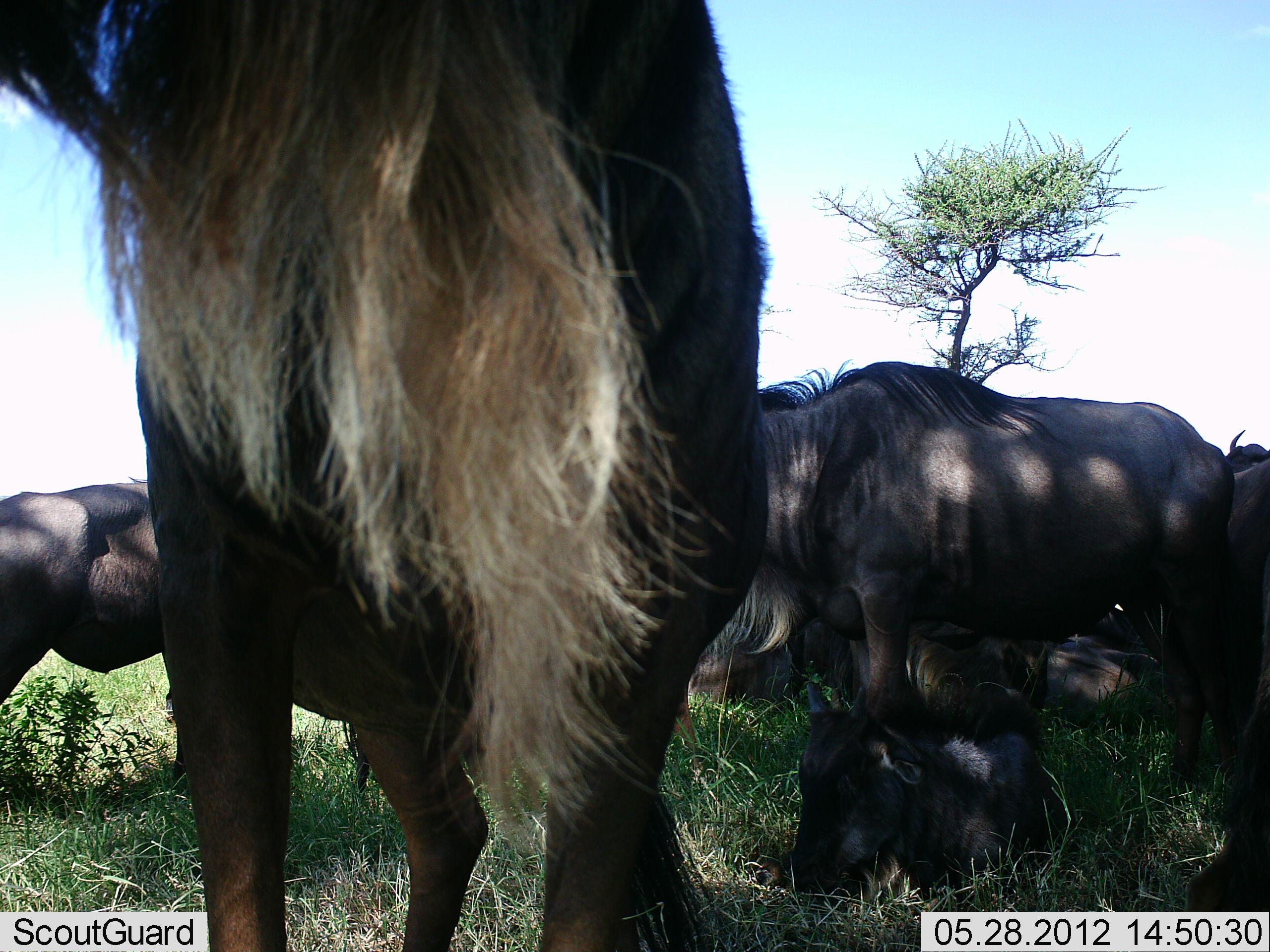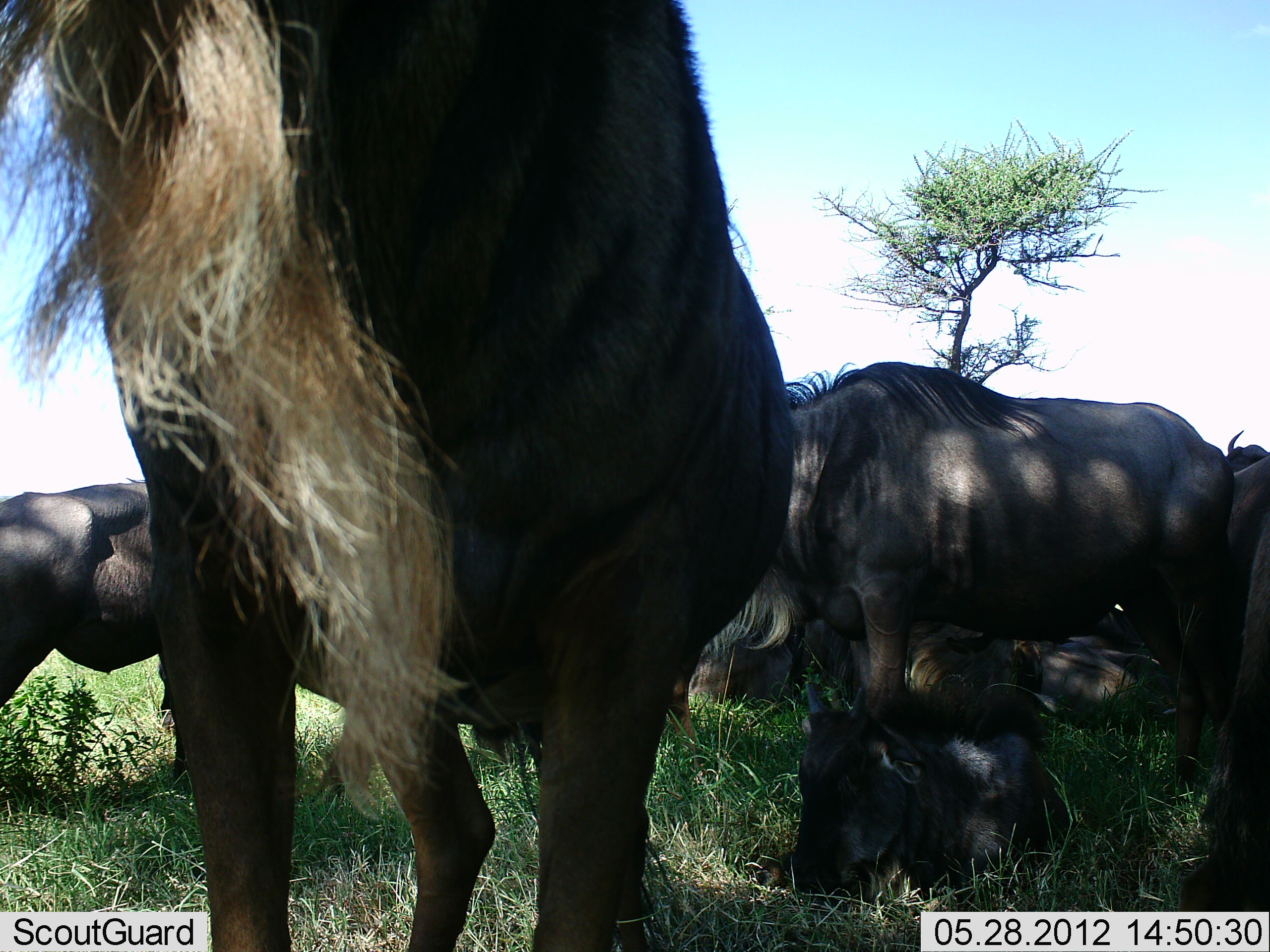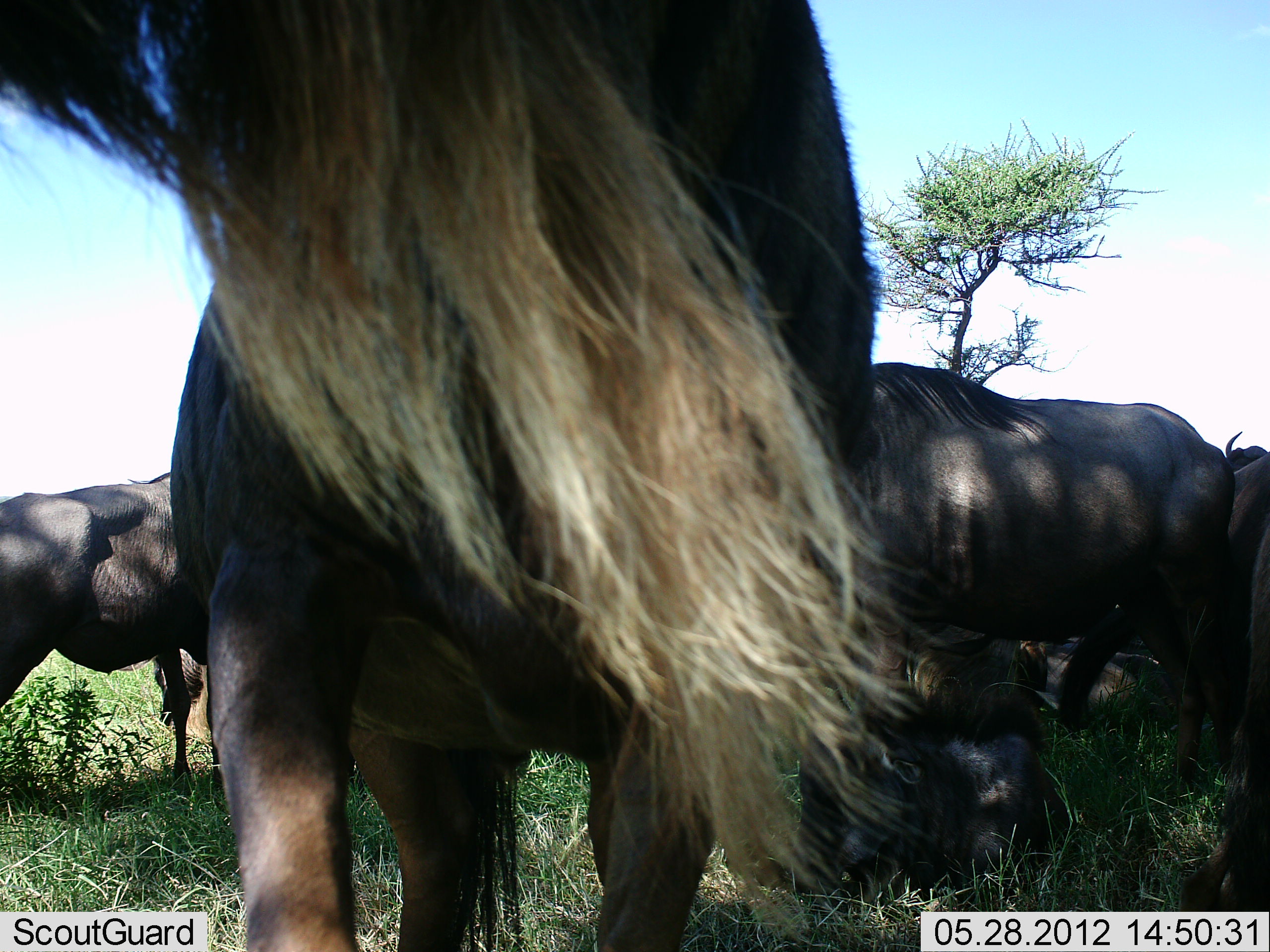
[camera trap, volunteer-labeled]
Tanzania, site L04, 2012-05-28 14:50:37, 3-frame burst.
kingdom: Animalia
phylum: Chordata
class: Mammalia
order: Artiodactyla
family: Bovidae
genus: Connochaetes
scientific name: Connochaetes taurinus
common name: blue wildebeest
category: wildebeest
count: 6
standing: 91%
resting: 82%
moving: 0%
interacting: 0%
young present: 45%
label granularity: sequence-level